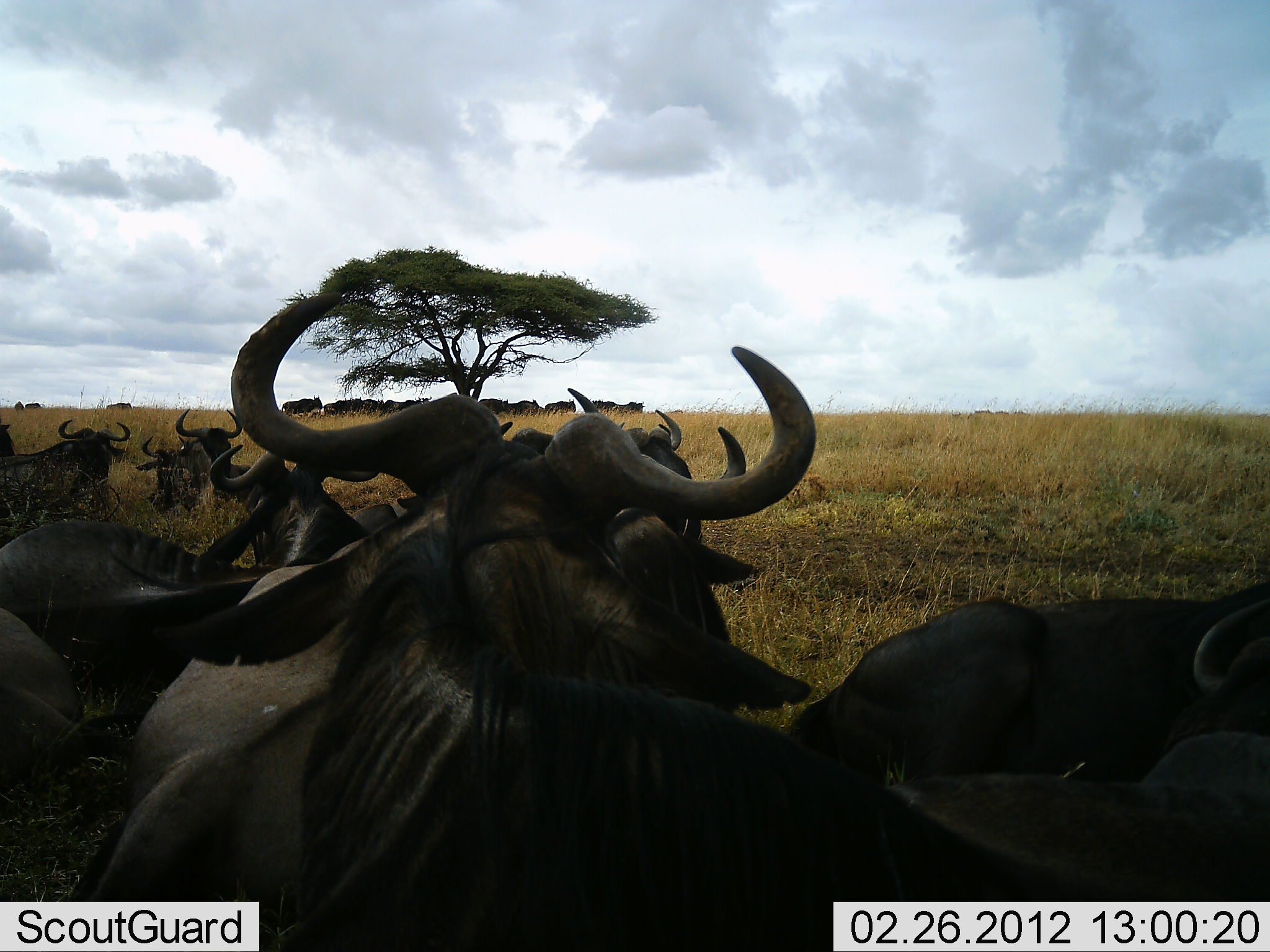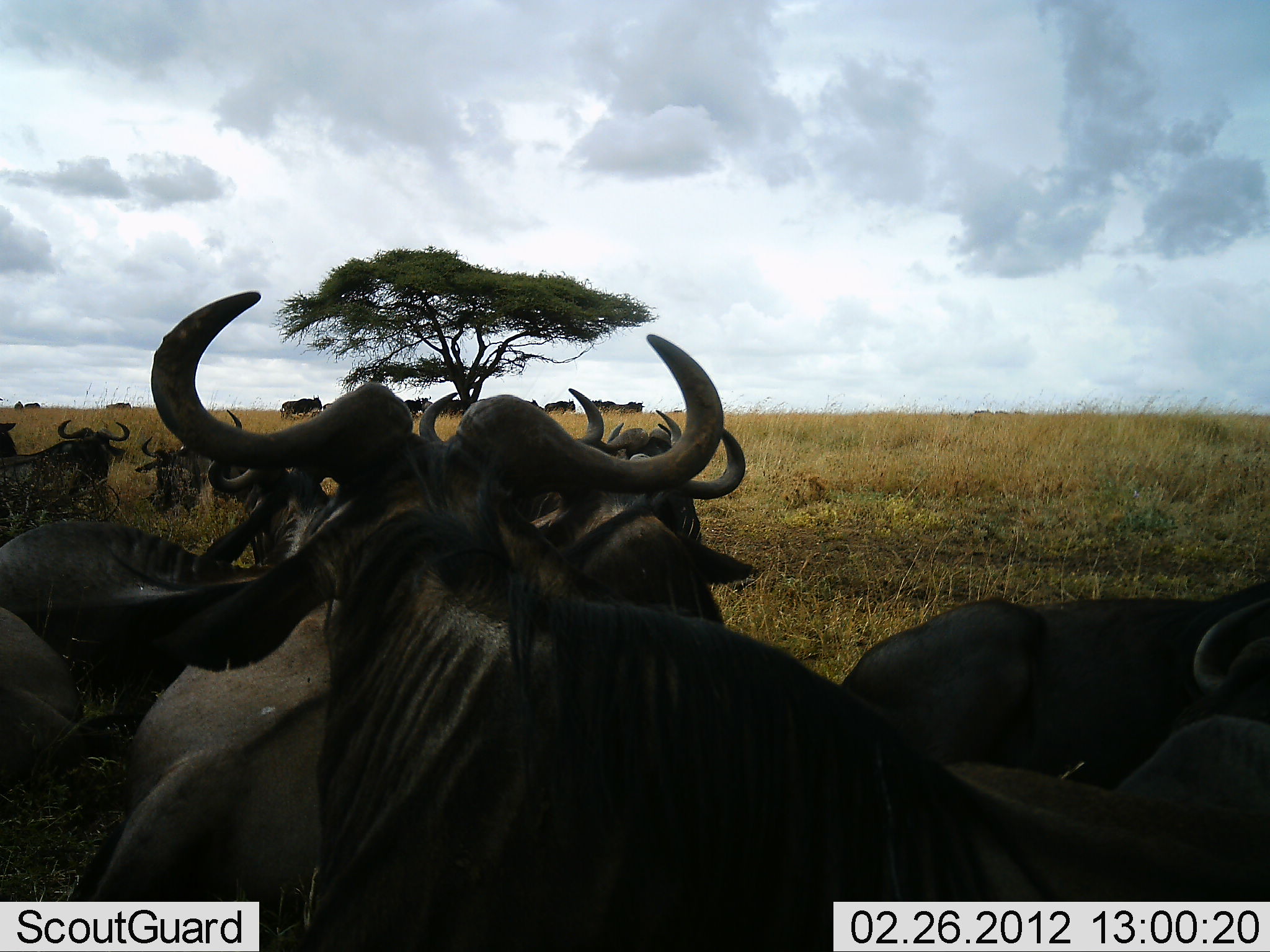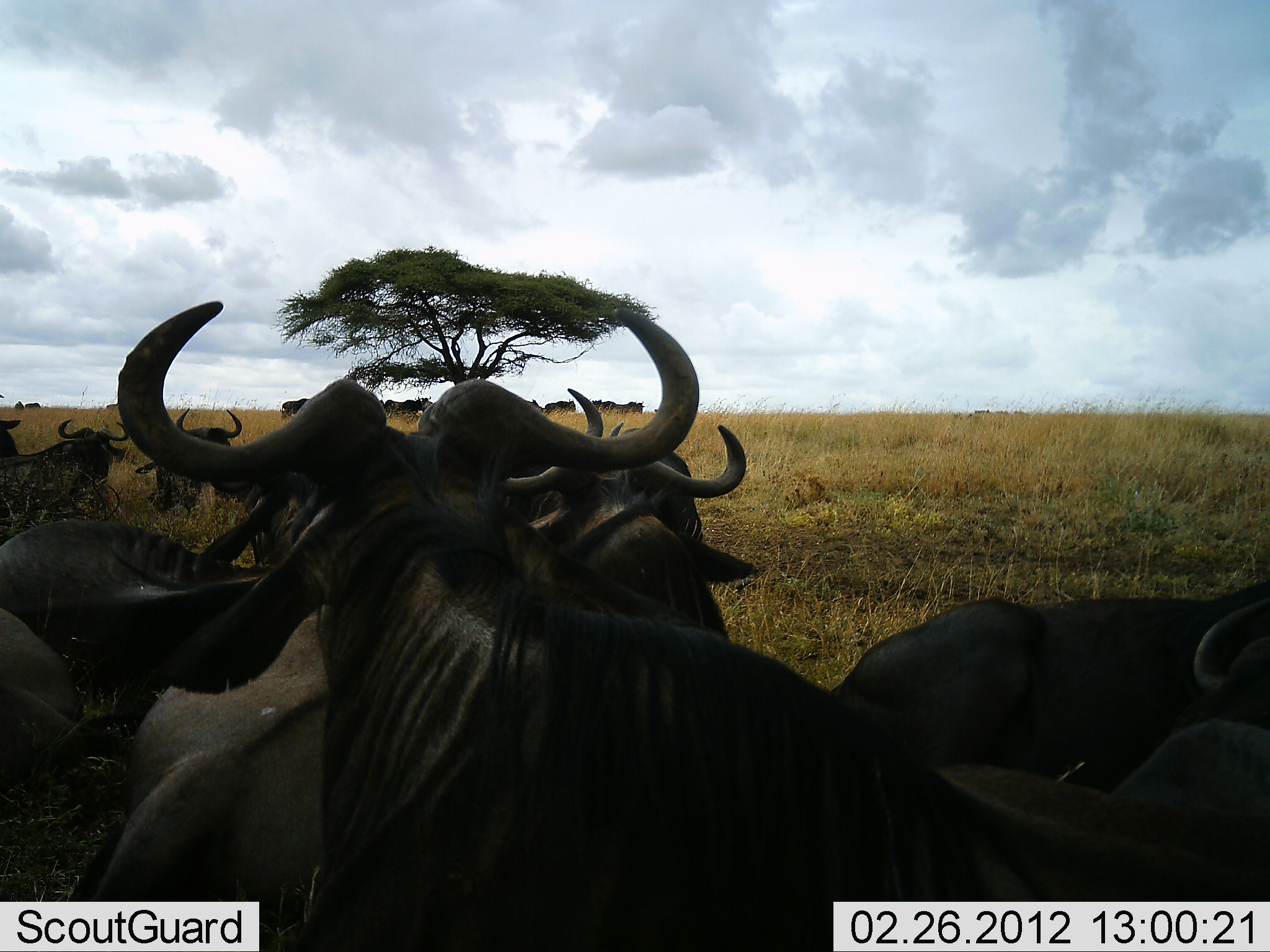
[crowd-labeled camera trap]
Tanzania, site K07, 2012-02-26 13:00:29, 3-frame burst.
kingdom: Animalia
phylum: Chordata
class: Mammalia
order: Artiodactyla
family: Bovidae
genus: Connochaetes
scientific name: Connochaetes taurinus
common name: blue wildebeest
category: wildebeest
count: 11-50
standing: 71%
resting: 93%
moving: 11%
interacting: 0%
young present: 0%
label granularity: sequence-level